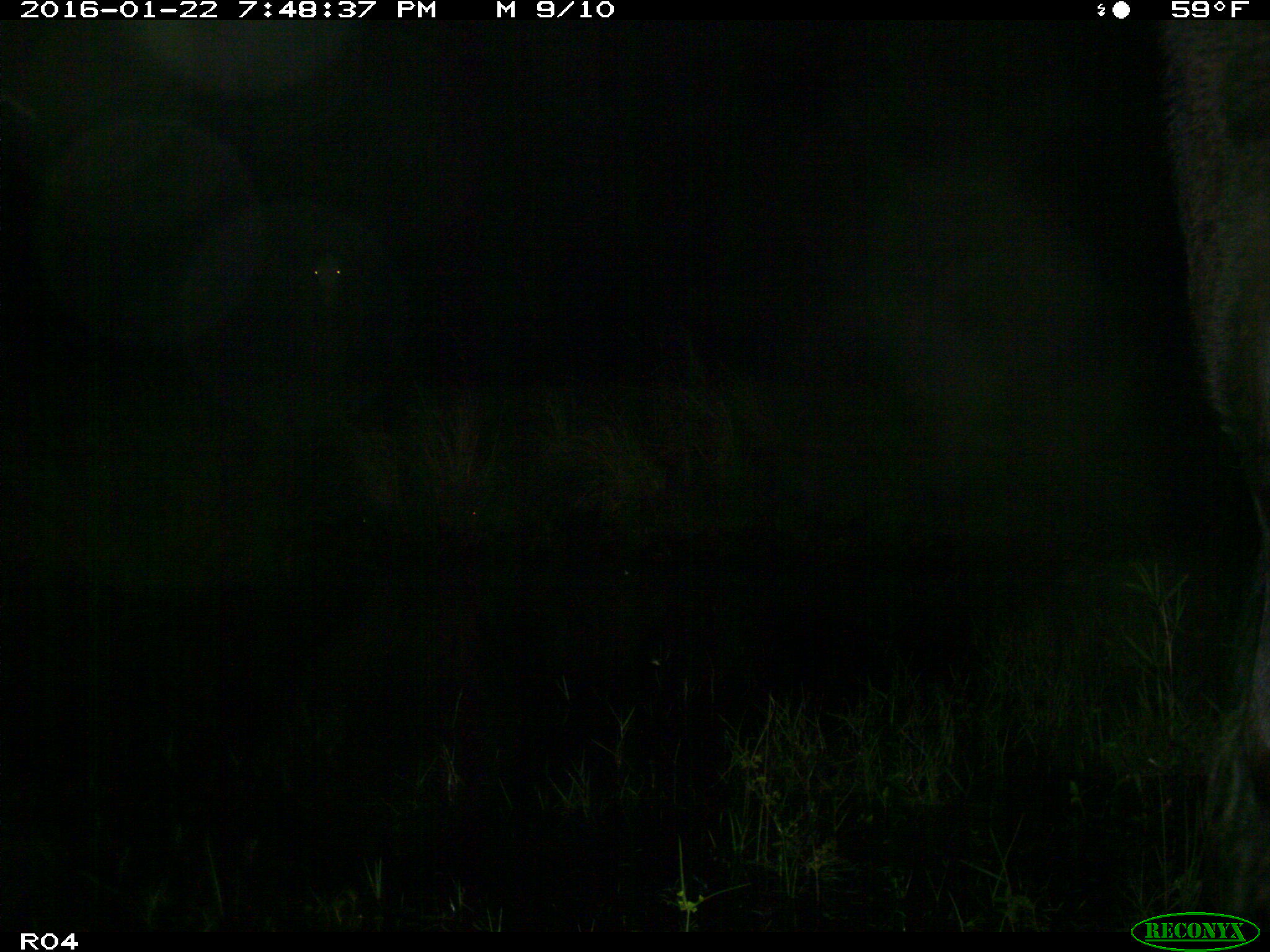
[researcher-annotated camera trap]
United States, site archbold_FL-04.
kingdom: Animalia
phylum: Chordata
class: Mammalia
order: Artiodactyla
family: Bovidae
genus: Bos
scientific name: Bos taurus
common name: domestic cow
Bos taurus (domestic cow).